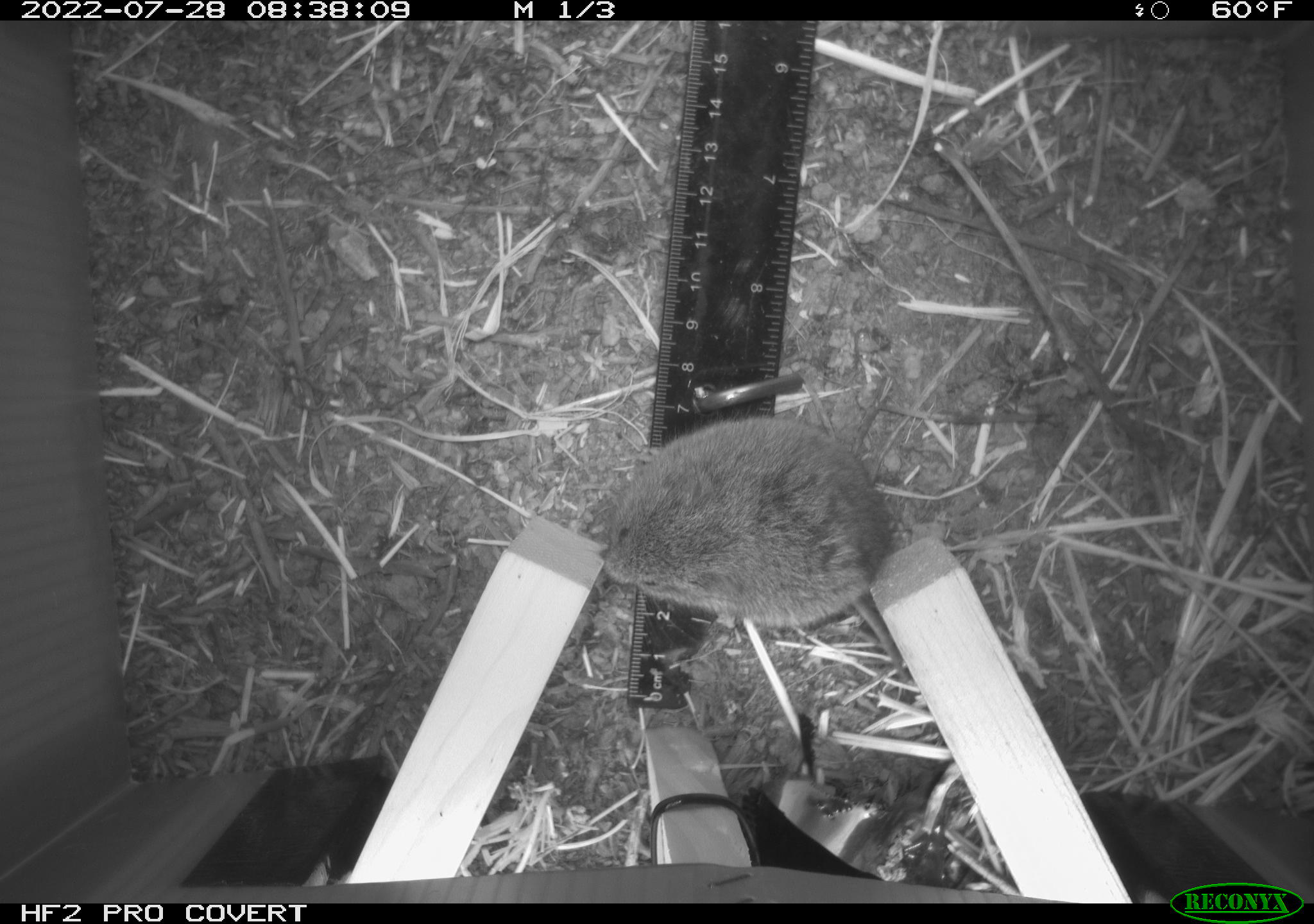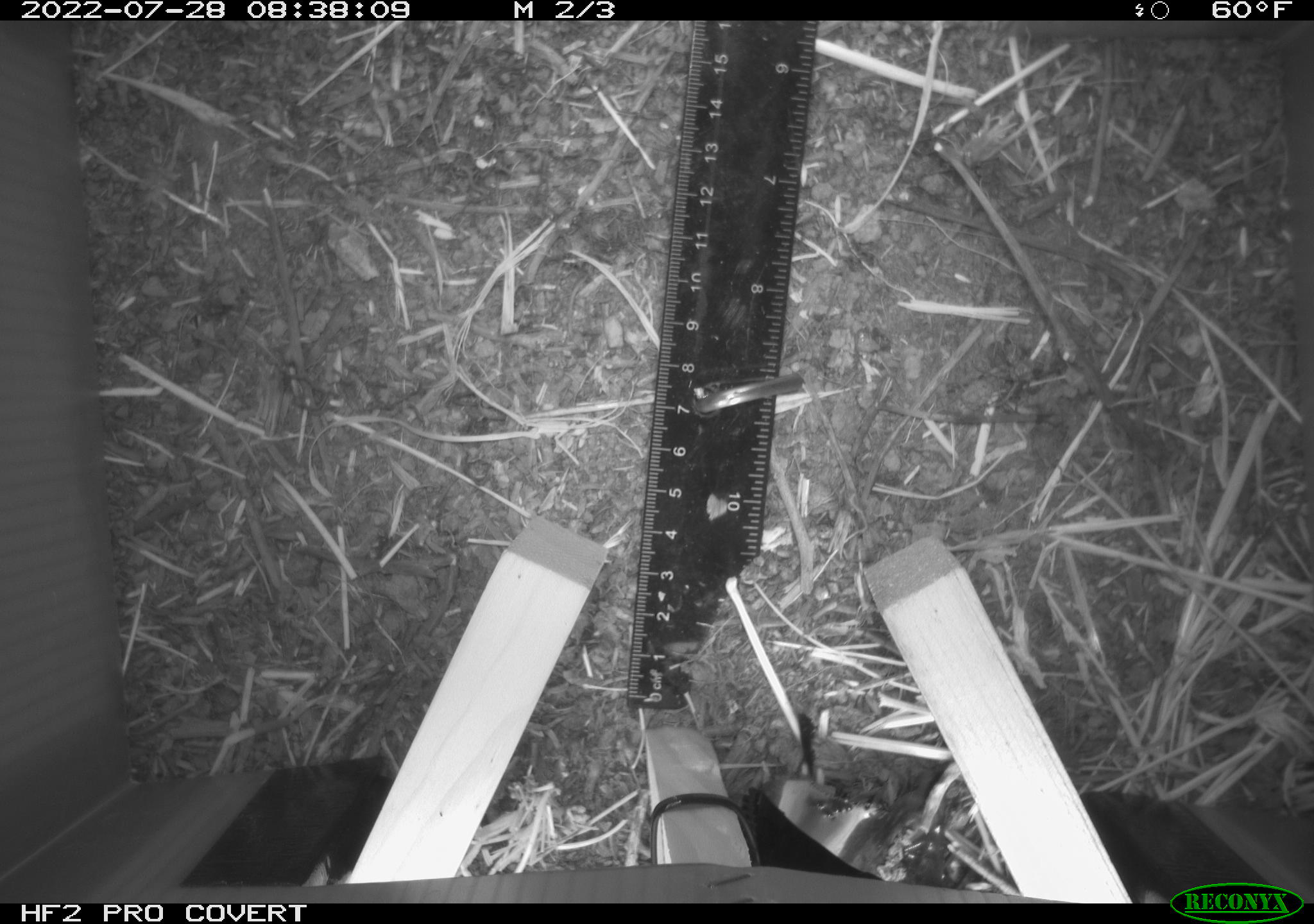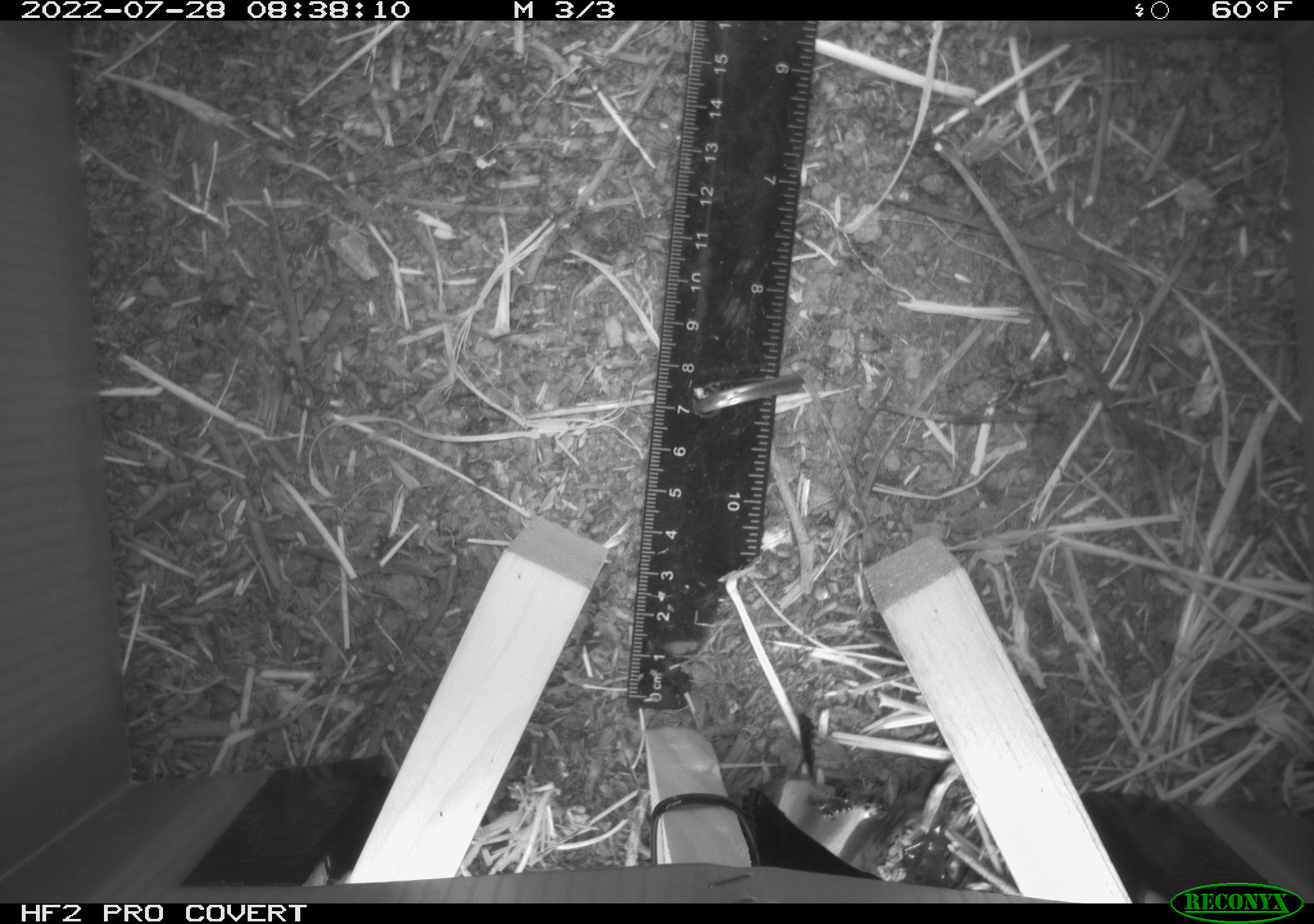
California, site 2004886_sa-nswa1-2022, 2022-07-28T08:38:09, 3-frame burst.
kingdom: Animalia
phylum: Chordata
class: Mammalia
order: Rodentia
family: Cricetidae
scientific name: Cricetidae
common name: hamsters, voles, lemmings, and allies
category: cricetidae family